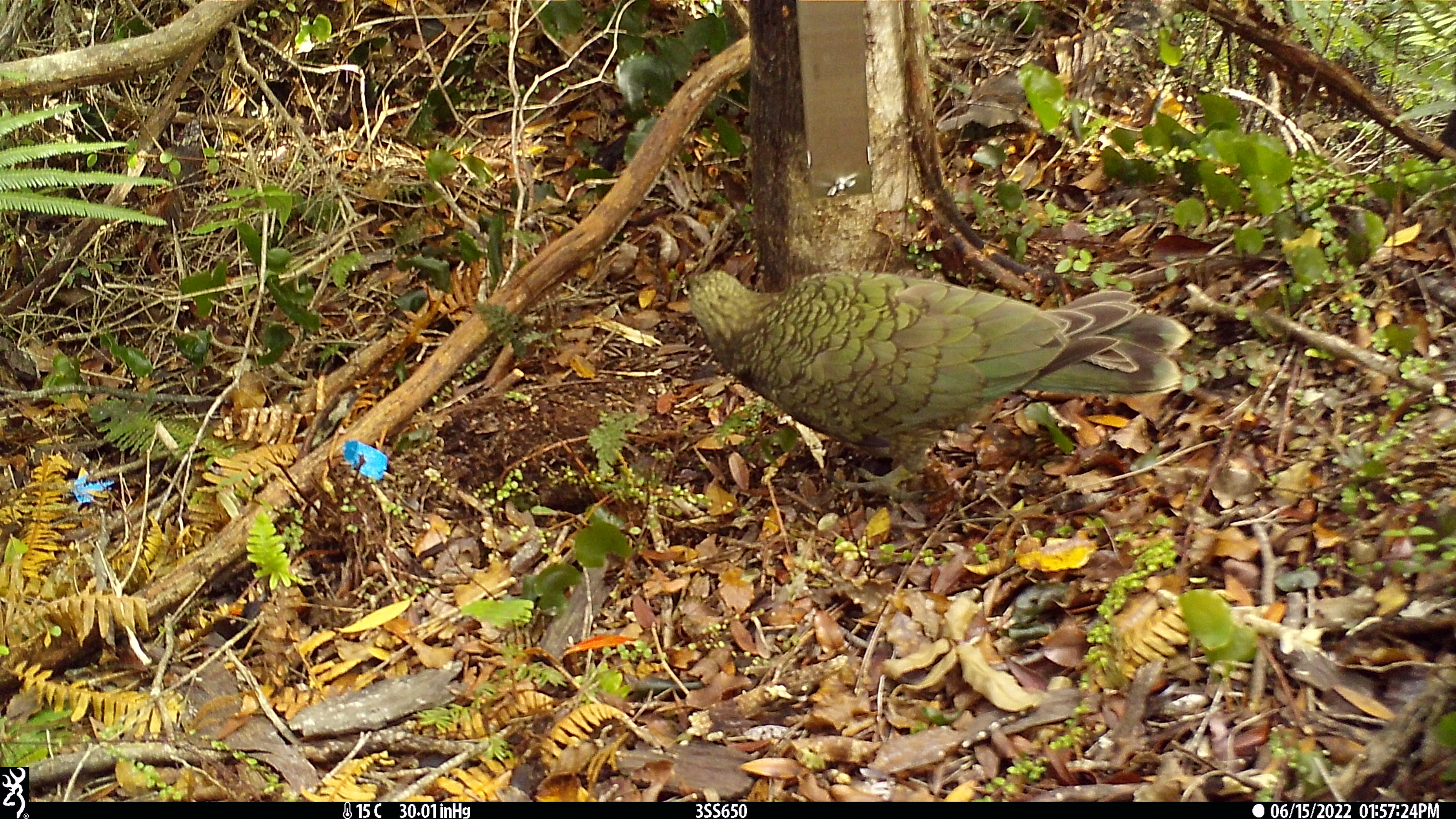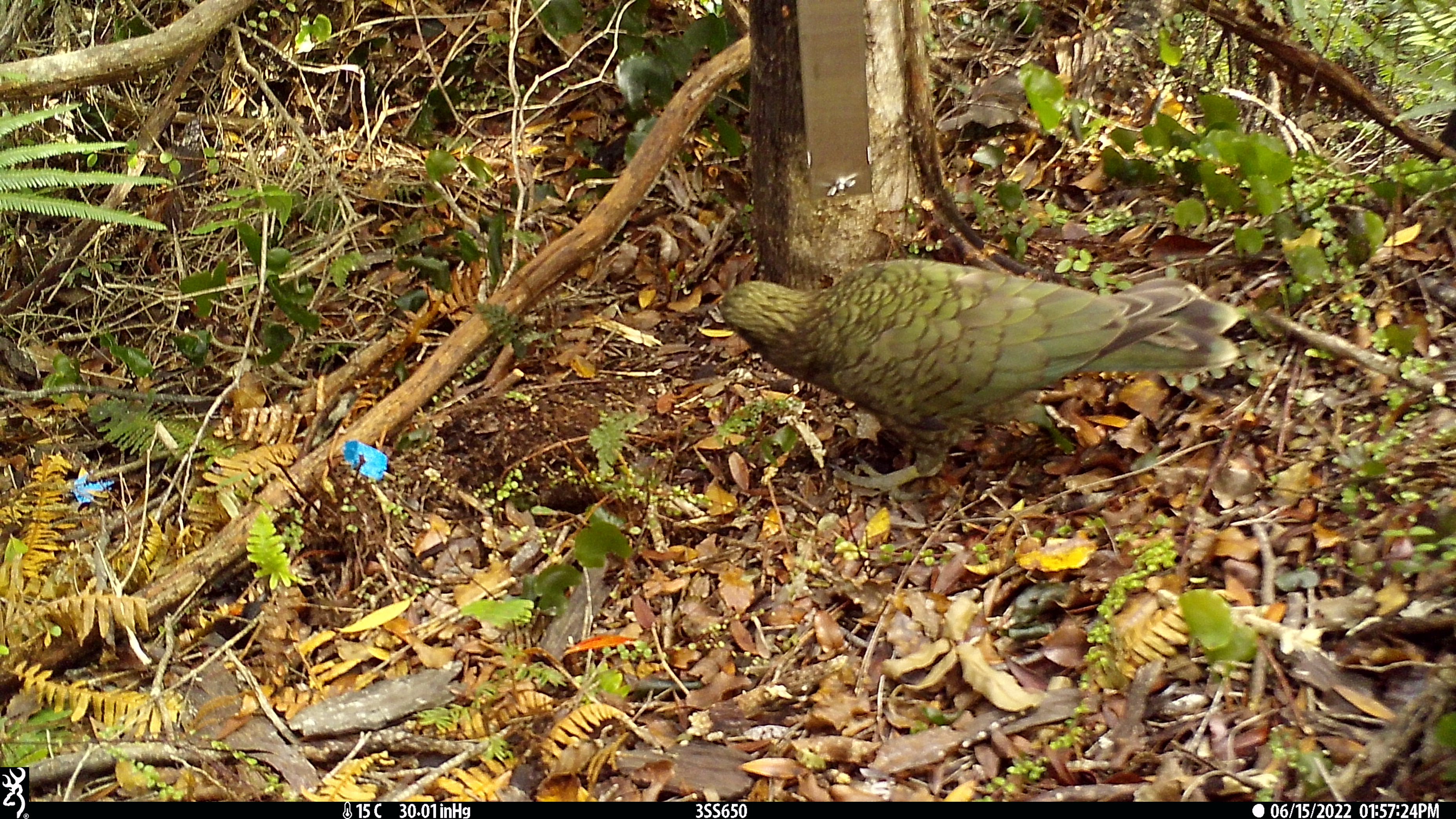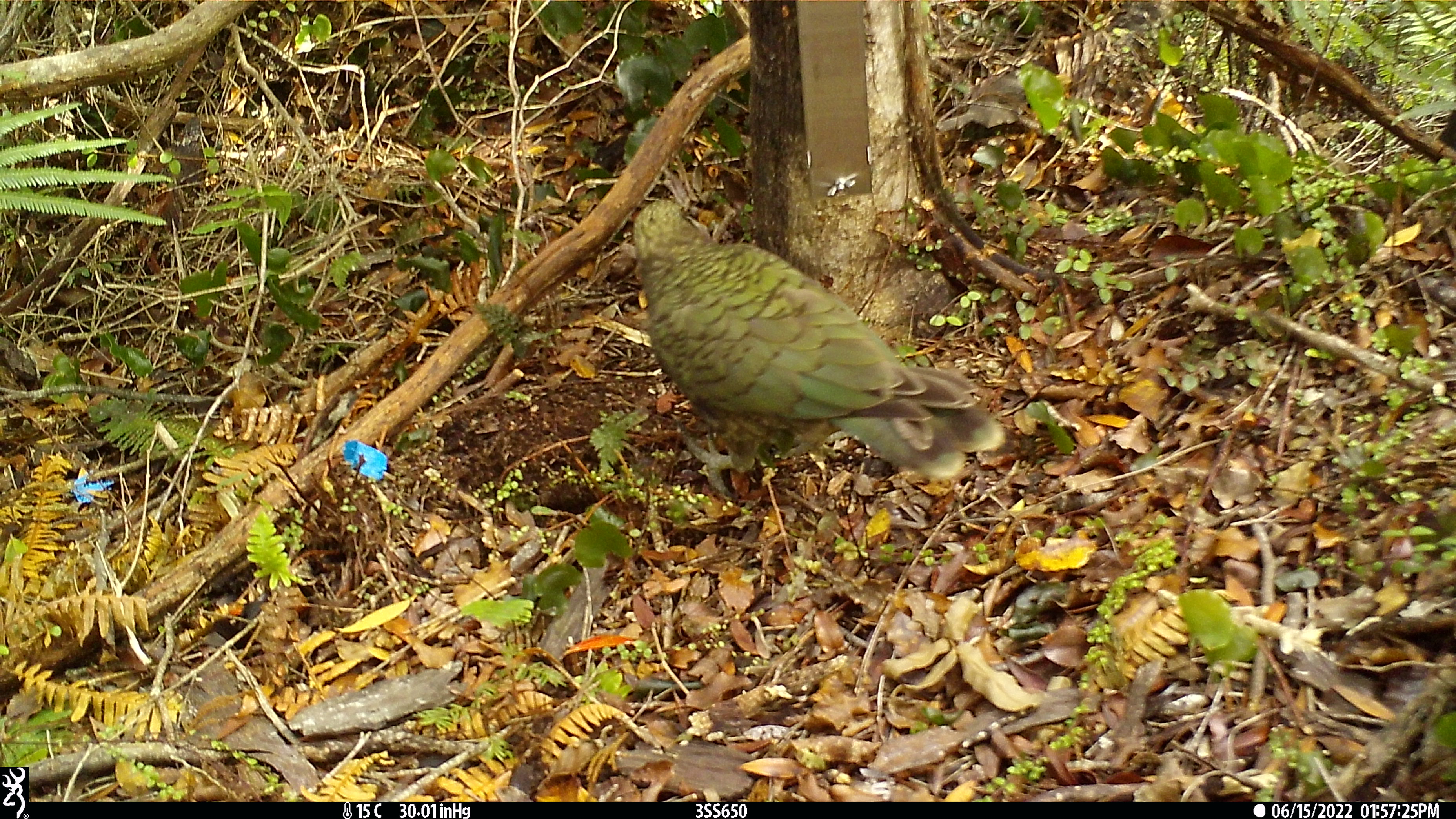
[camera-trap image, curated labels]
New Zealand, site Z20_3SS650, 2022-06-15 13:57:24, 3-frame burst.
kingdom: Animalia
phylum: Chordata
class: Aves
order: Psittaciformes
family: Strigopidae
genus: Nestor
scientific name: Nestor notabilis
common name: kea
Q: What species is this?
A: Kea (Nestor notabilis).